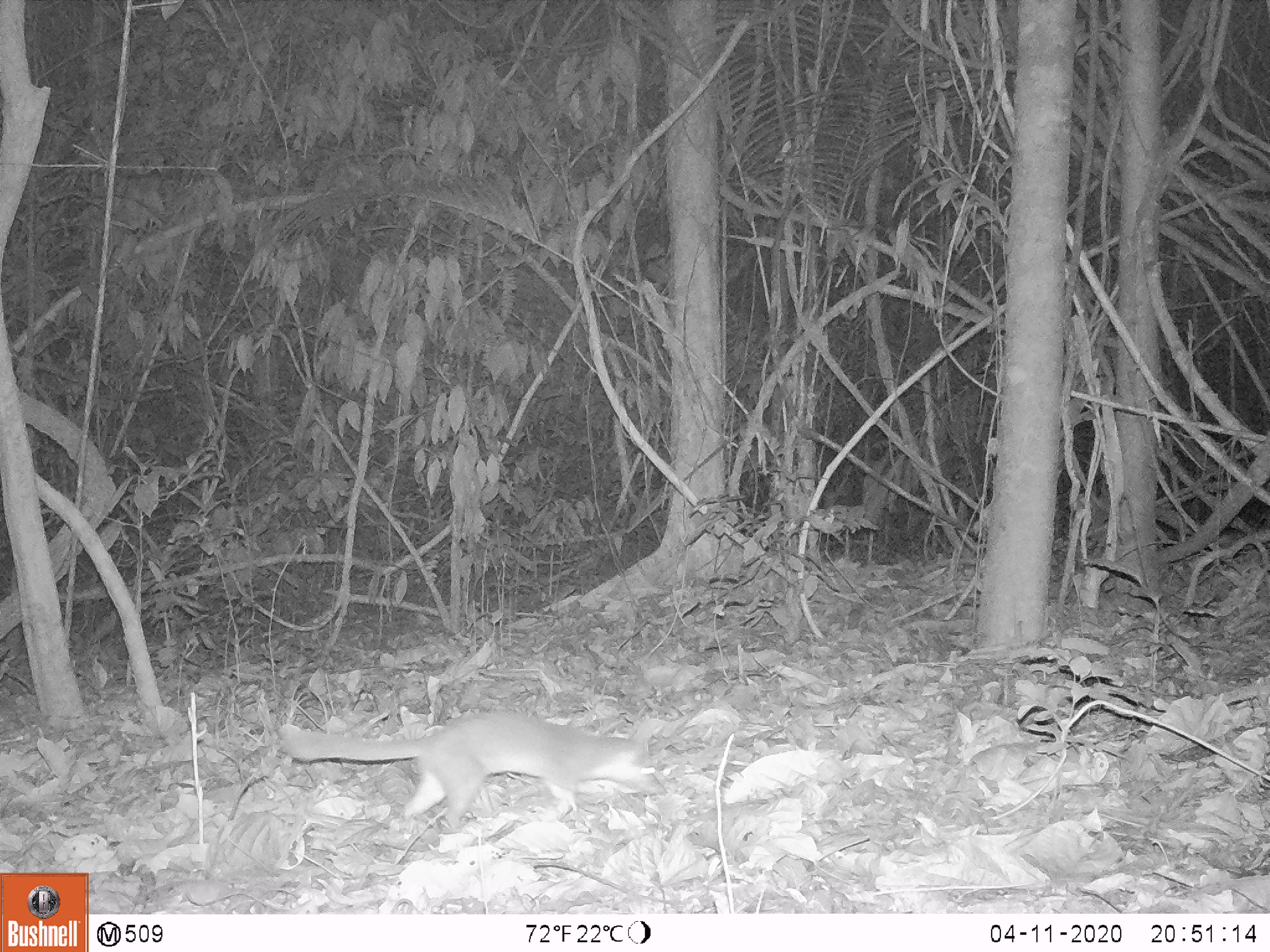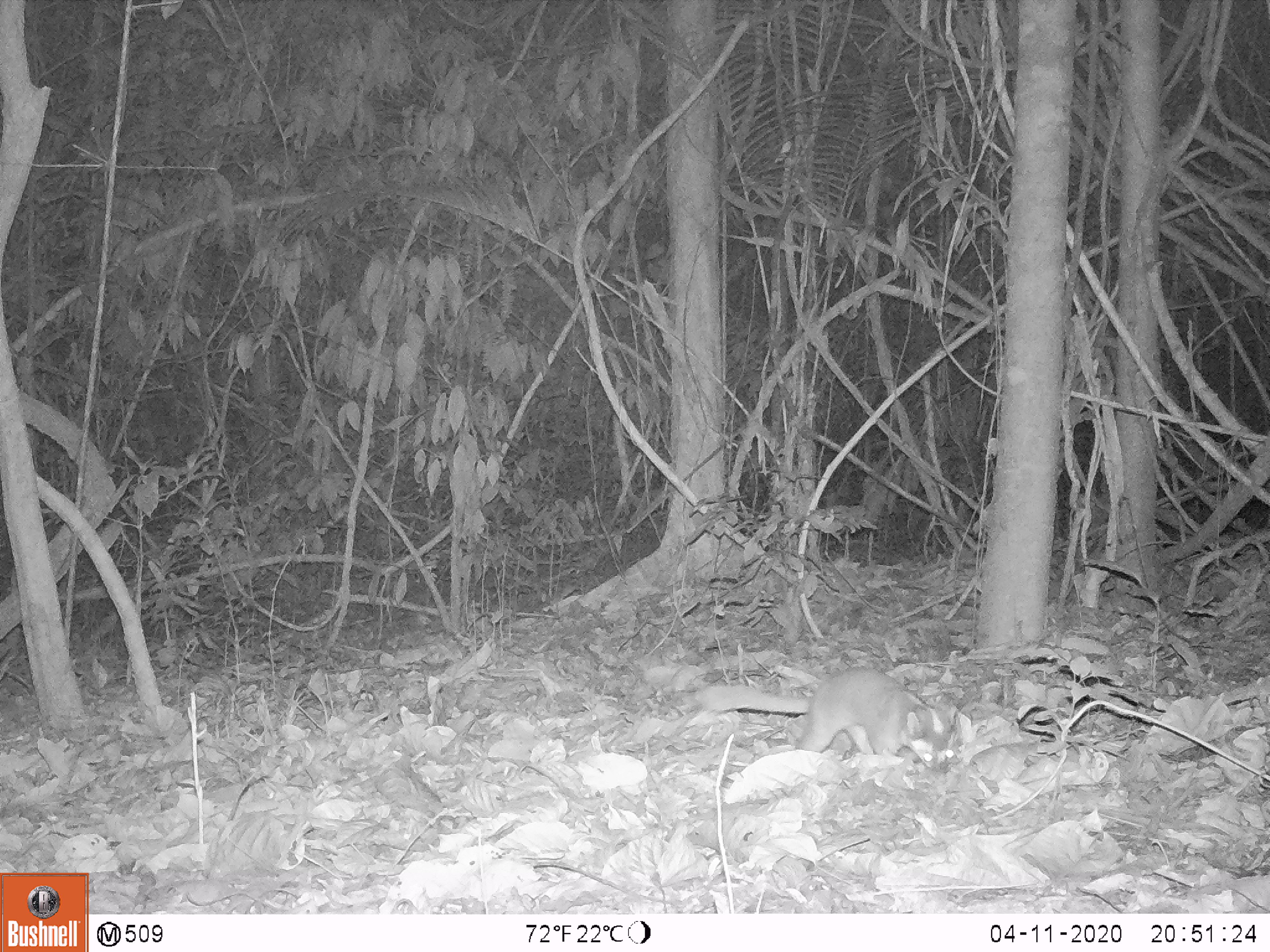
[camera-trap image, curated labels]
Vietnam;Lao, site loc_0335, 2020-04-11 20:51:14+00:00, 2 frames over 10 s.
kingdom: Animalia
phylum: Chordata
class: Mammalia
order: Carnivora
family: Mustelidae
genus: Melogale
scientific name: Melogale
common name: ferret badger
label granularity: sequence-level